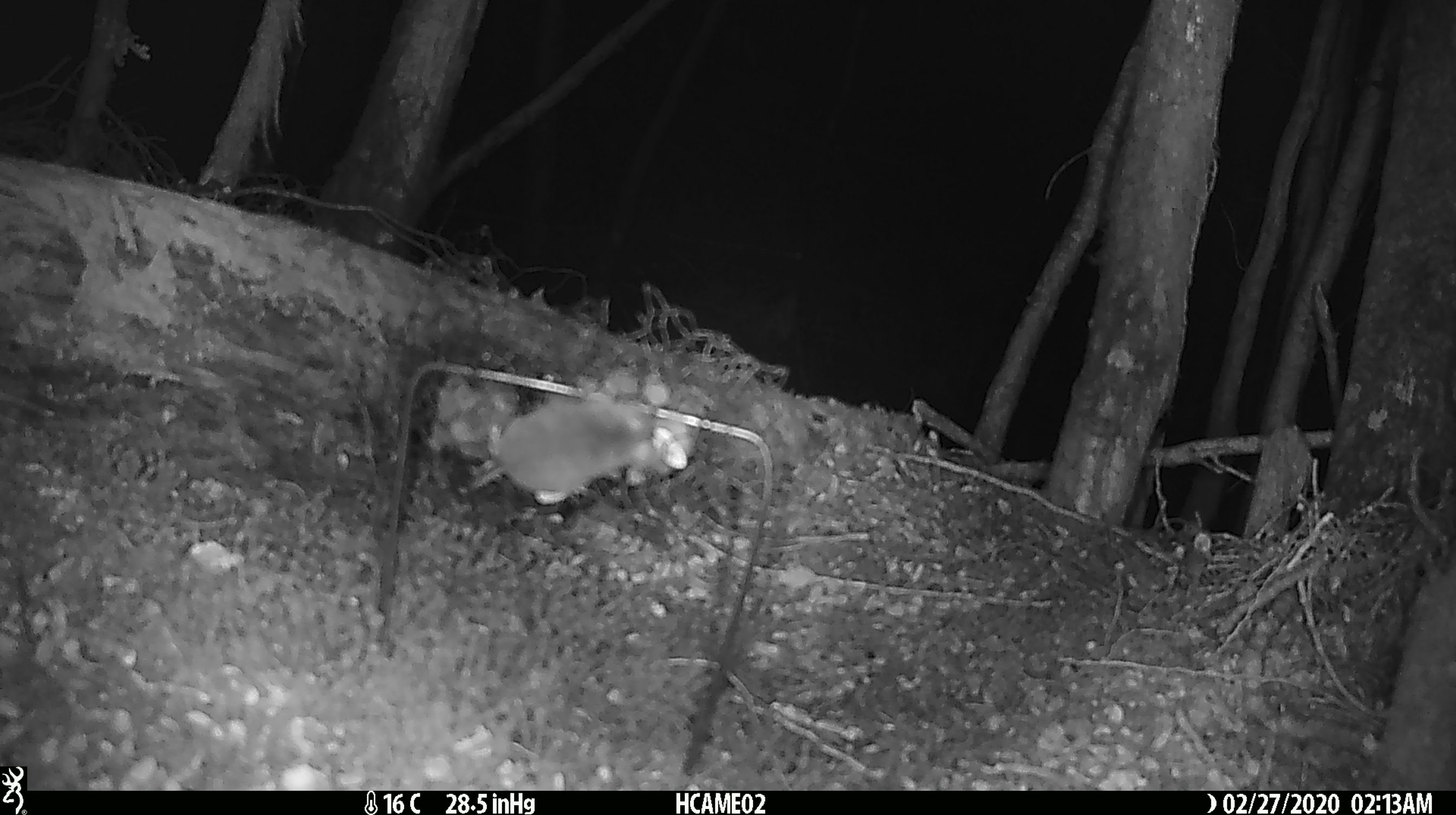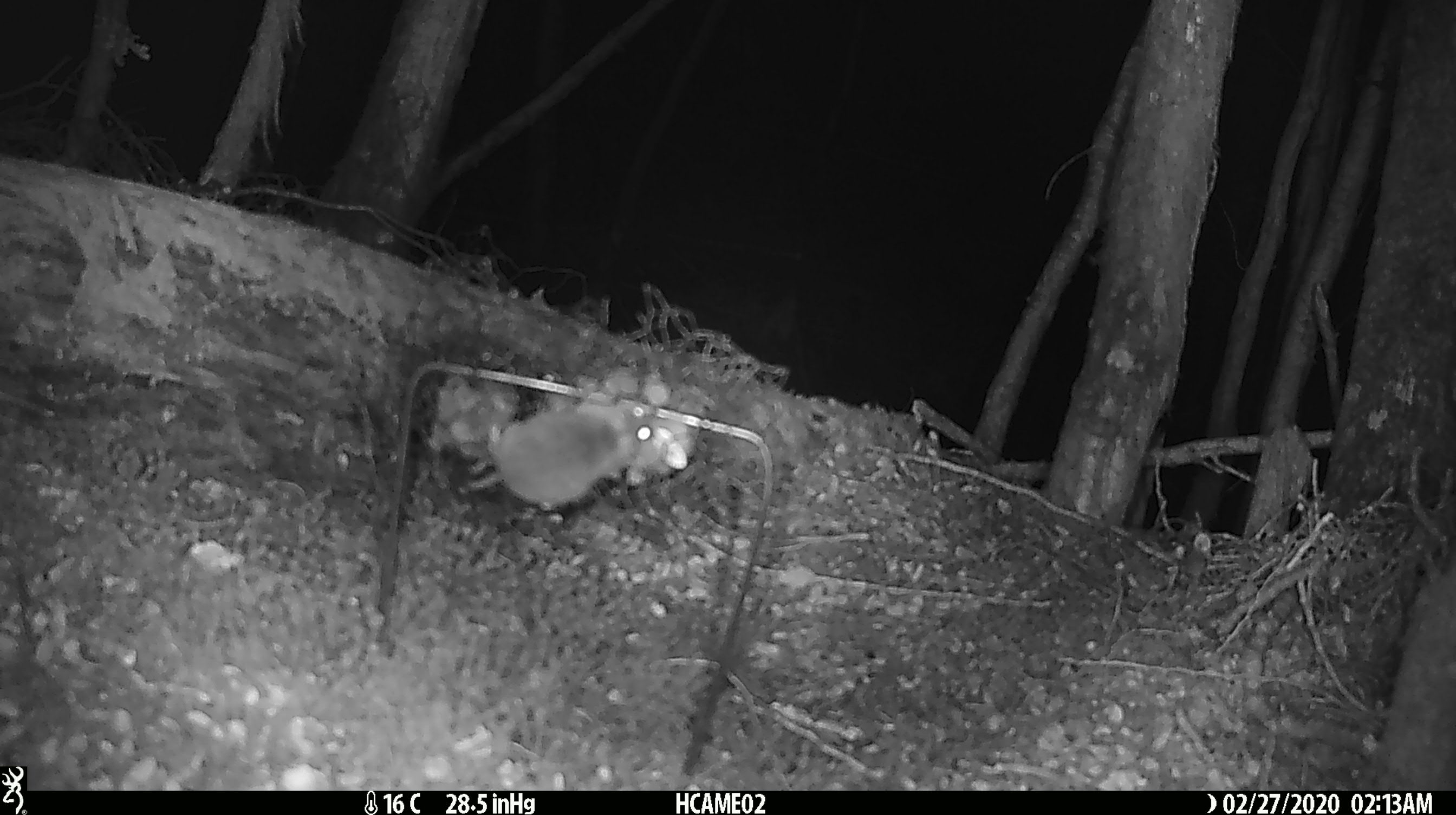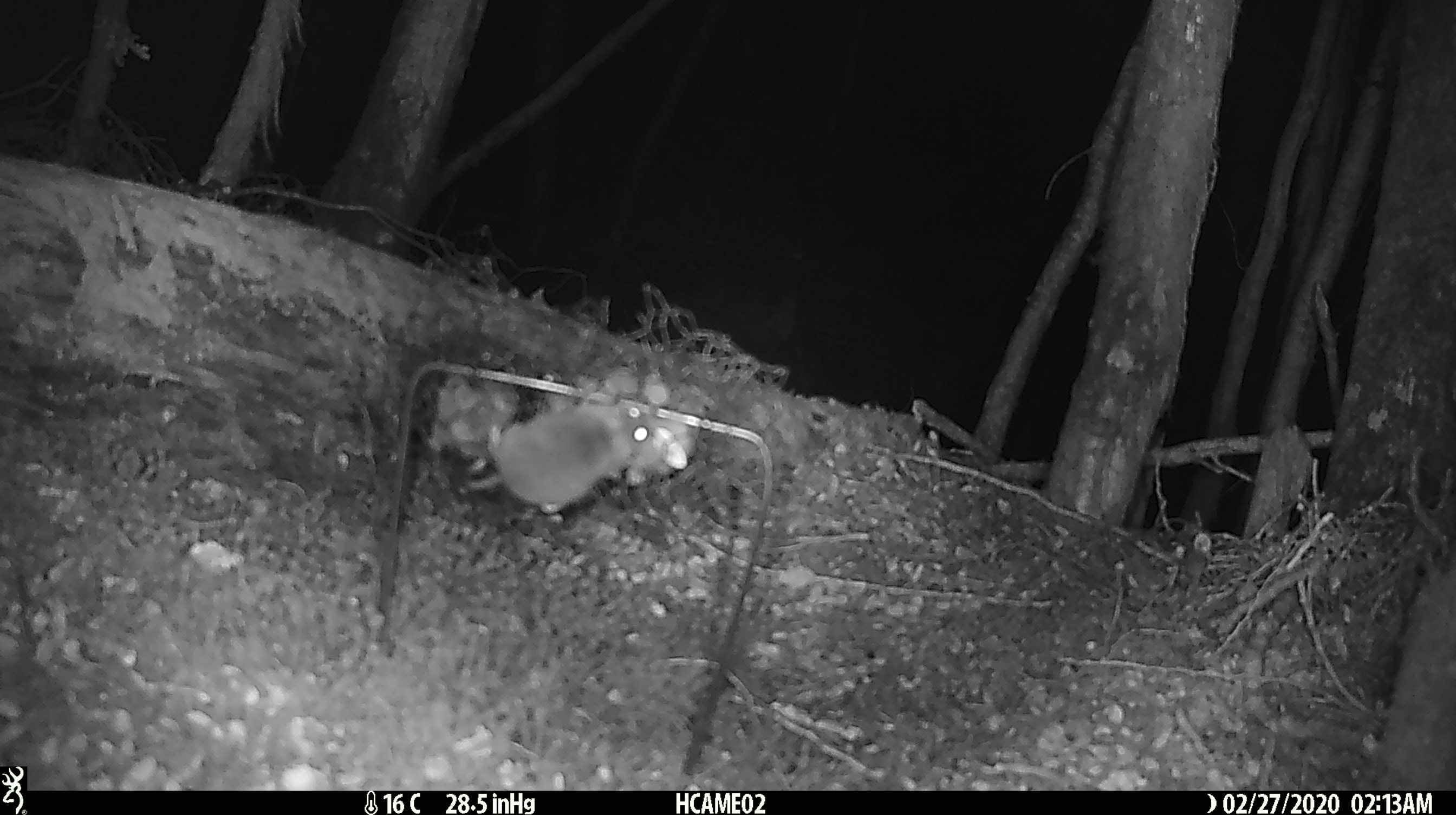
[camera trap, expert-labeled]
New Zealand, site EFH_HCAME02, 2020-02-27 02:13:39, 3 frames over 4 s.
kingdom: Animalia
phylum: Chordata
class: Mammalia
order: Rodentia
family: Muridae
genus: Mus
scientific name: Mus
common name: mouse